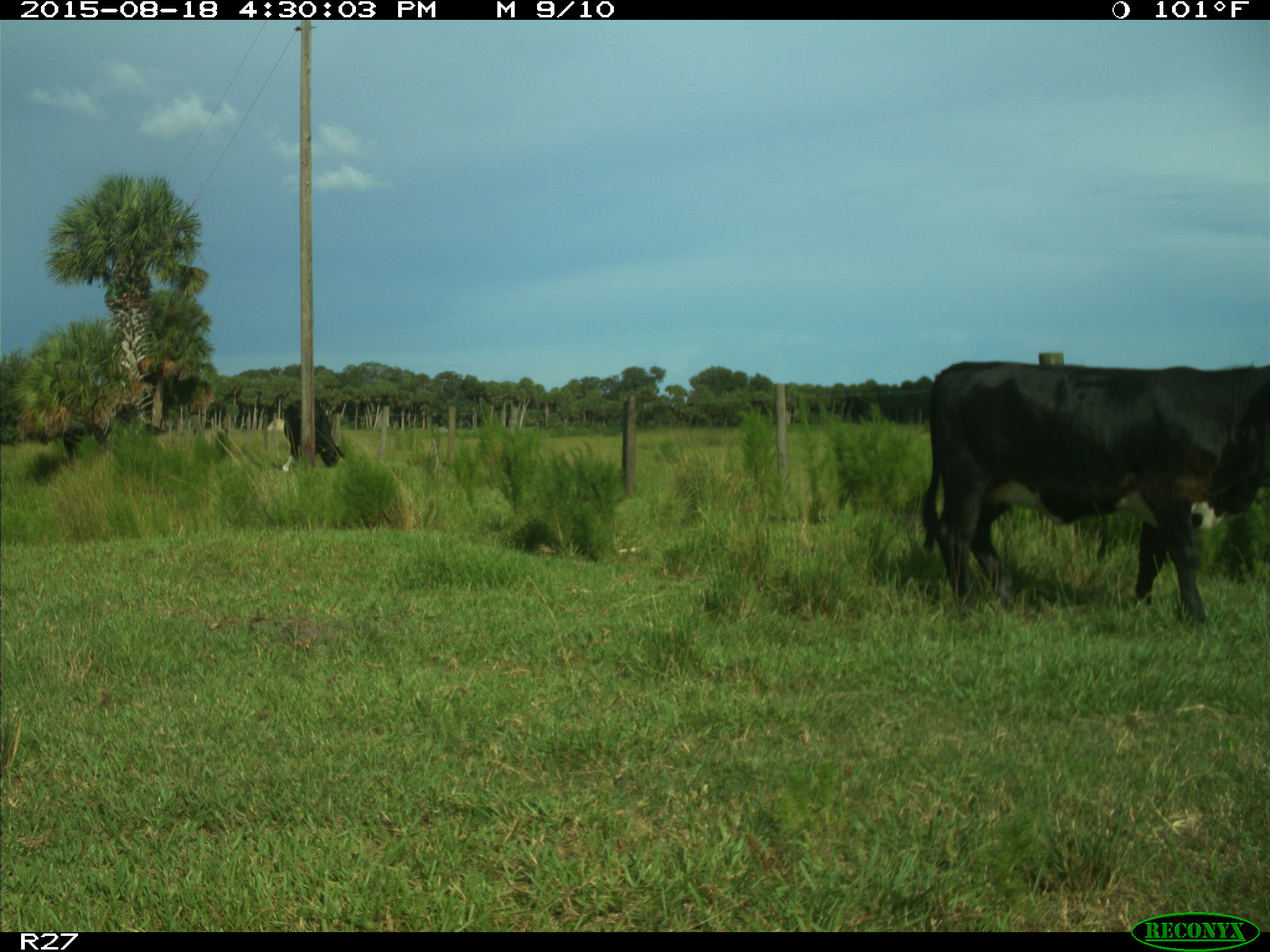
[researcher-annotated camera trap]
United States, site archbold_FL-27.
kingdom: Animalia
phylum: Chordata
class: Mammalia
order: Artiodactyla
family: Bovidae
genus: Bos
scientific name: Bos taurus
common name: domestic cow